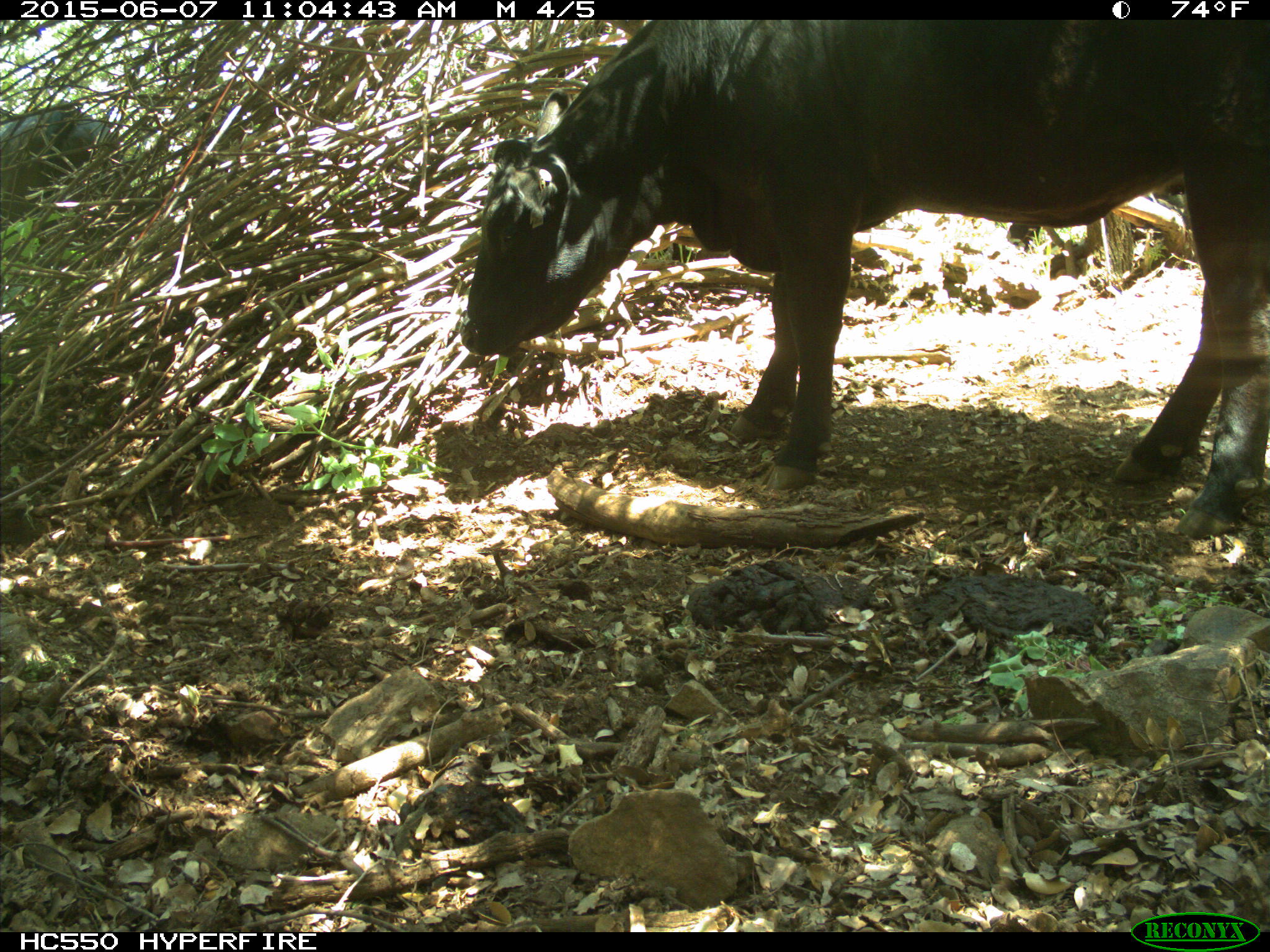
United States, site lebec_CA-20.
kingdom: Animalia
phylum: Chordata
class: Mammalia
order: Artiodactyla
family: Bovidae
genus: Bos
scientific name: Bos taurus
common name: domestic cow